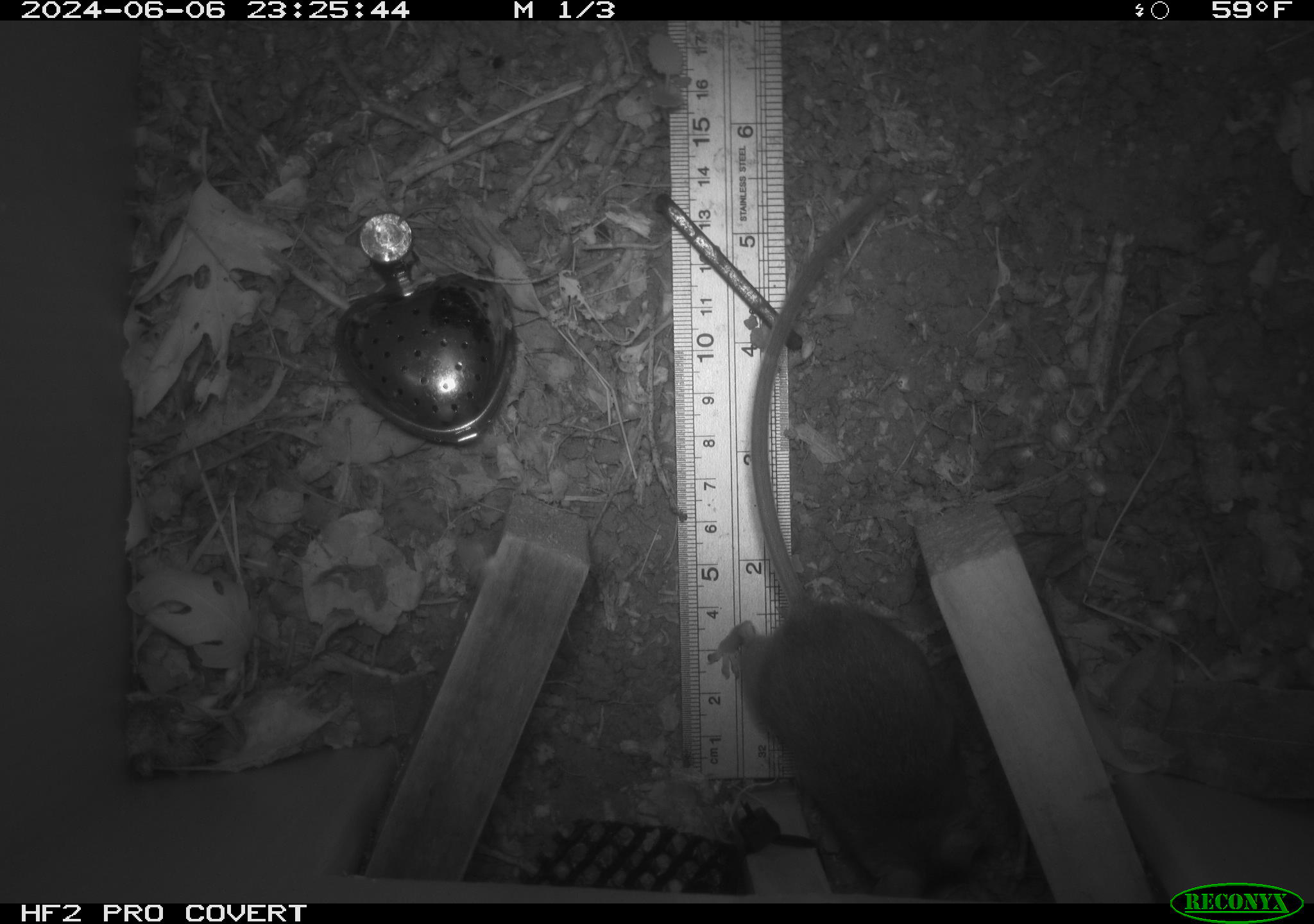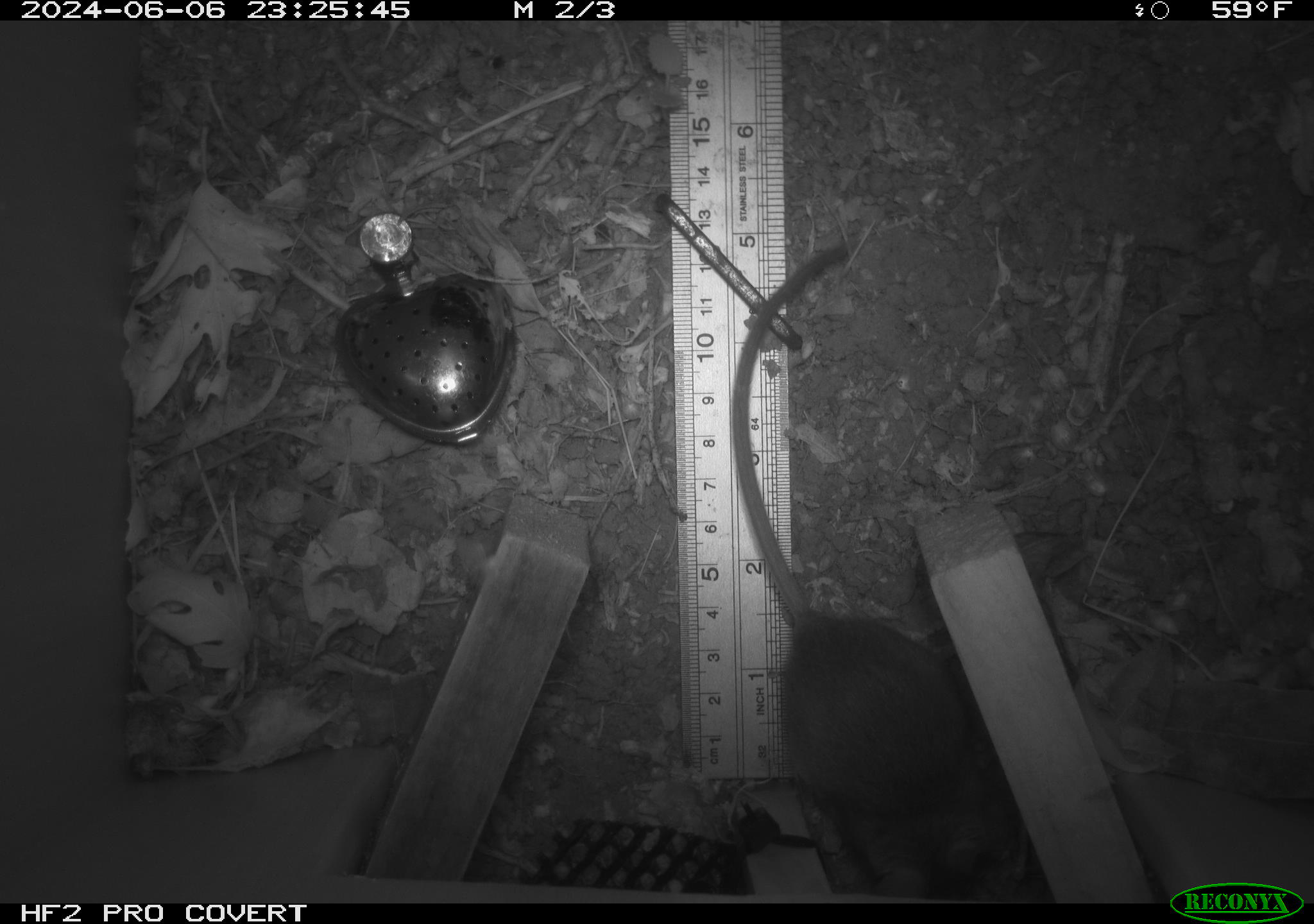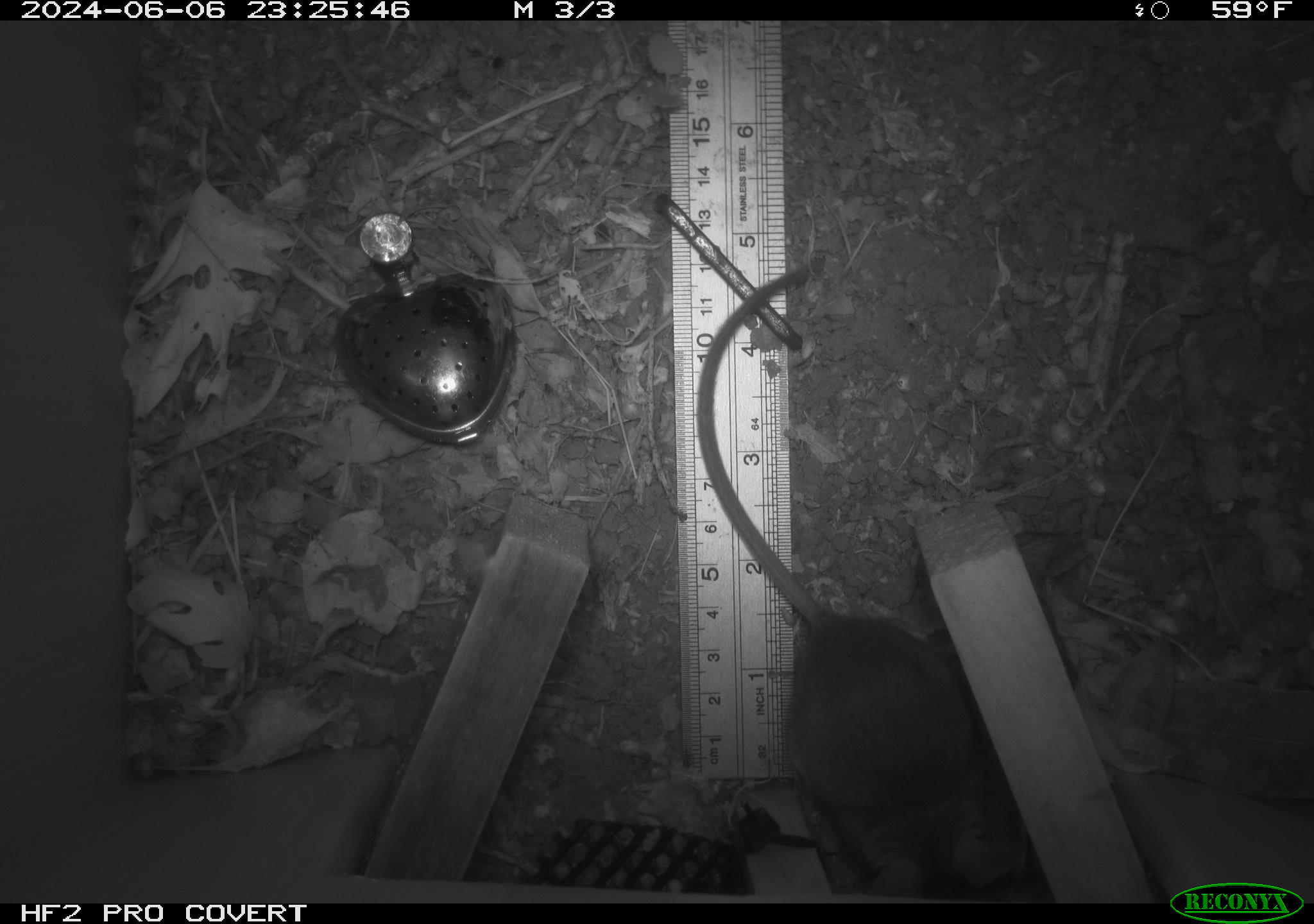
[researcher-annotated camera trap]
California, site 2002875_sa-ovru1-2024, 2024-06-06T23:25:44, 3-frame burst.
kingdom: Animalia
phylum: Chordata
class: Mammalia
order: Rodentia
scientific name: Rodentia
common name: rodent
Rodent (Rodentia).